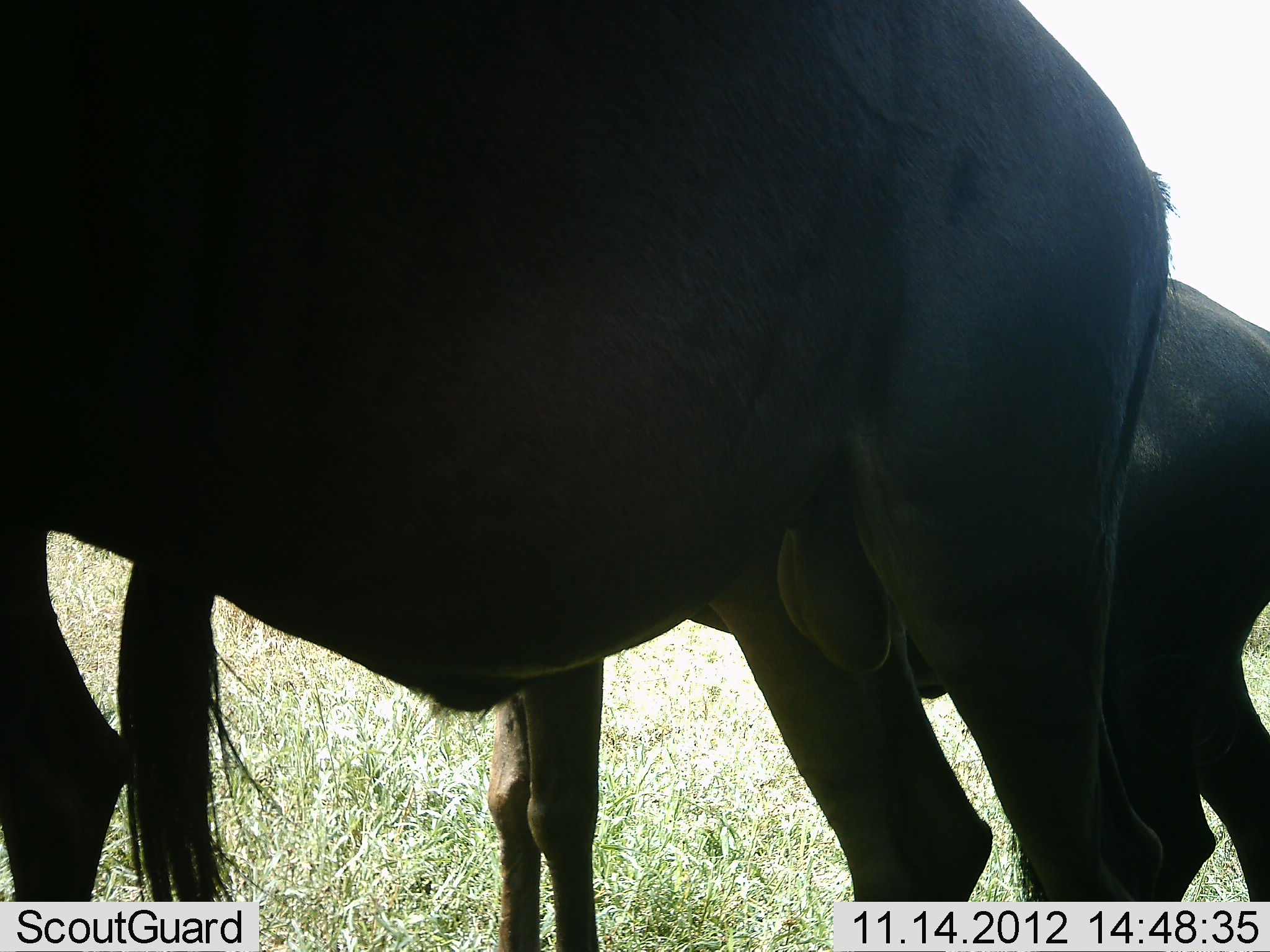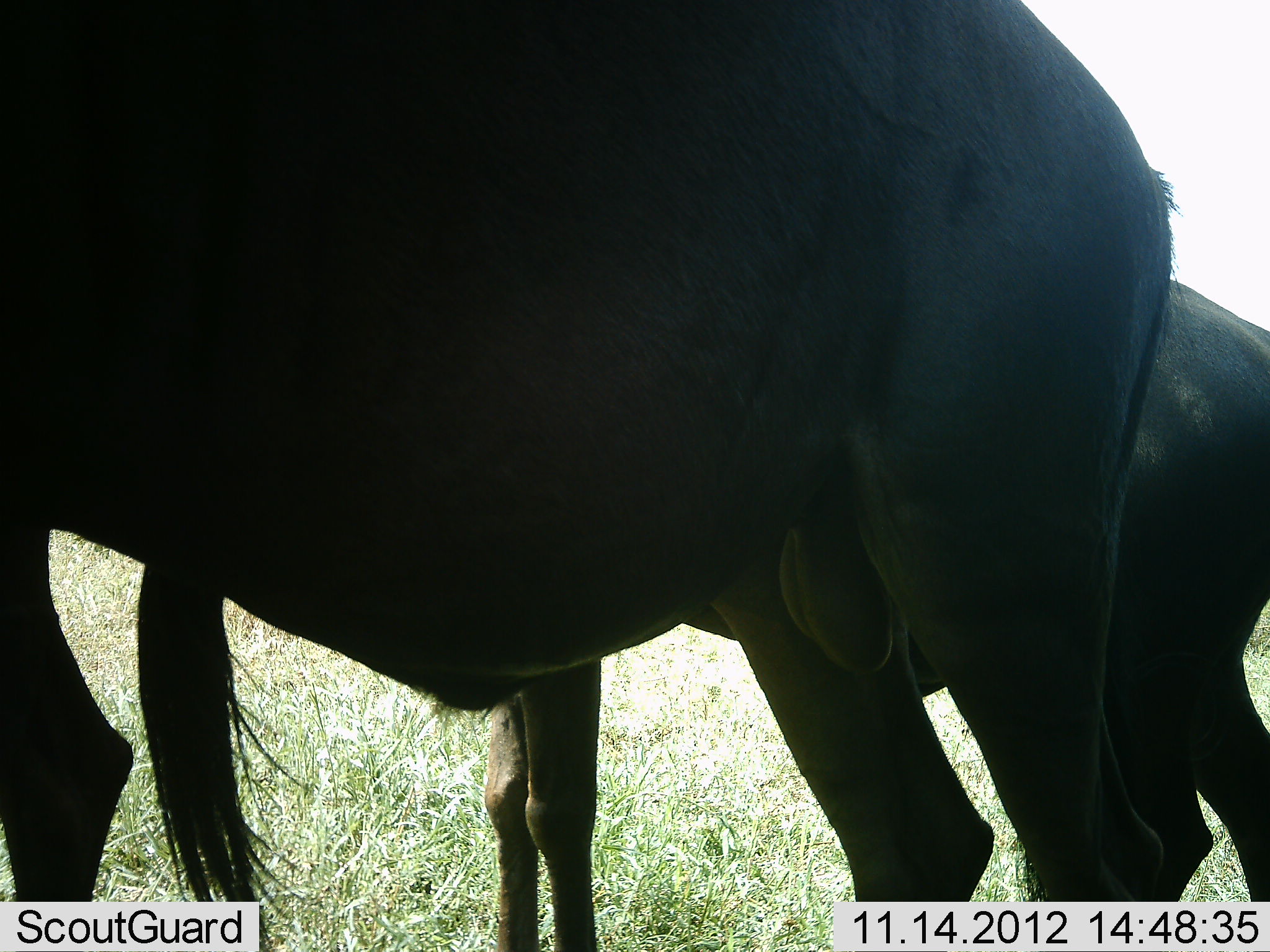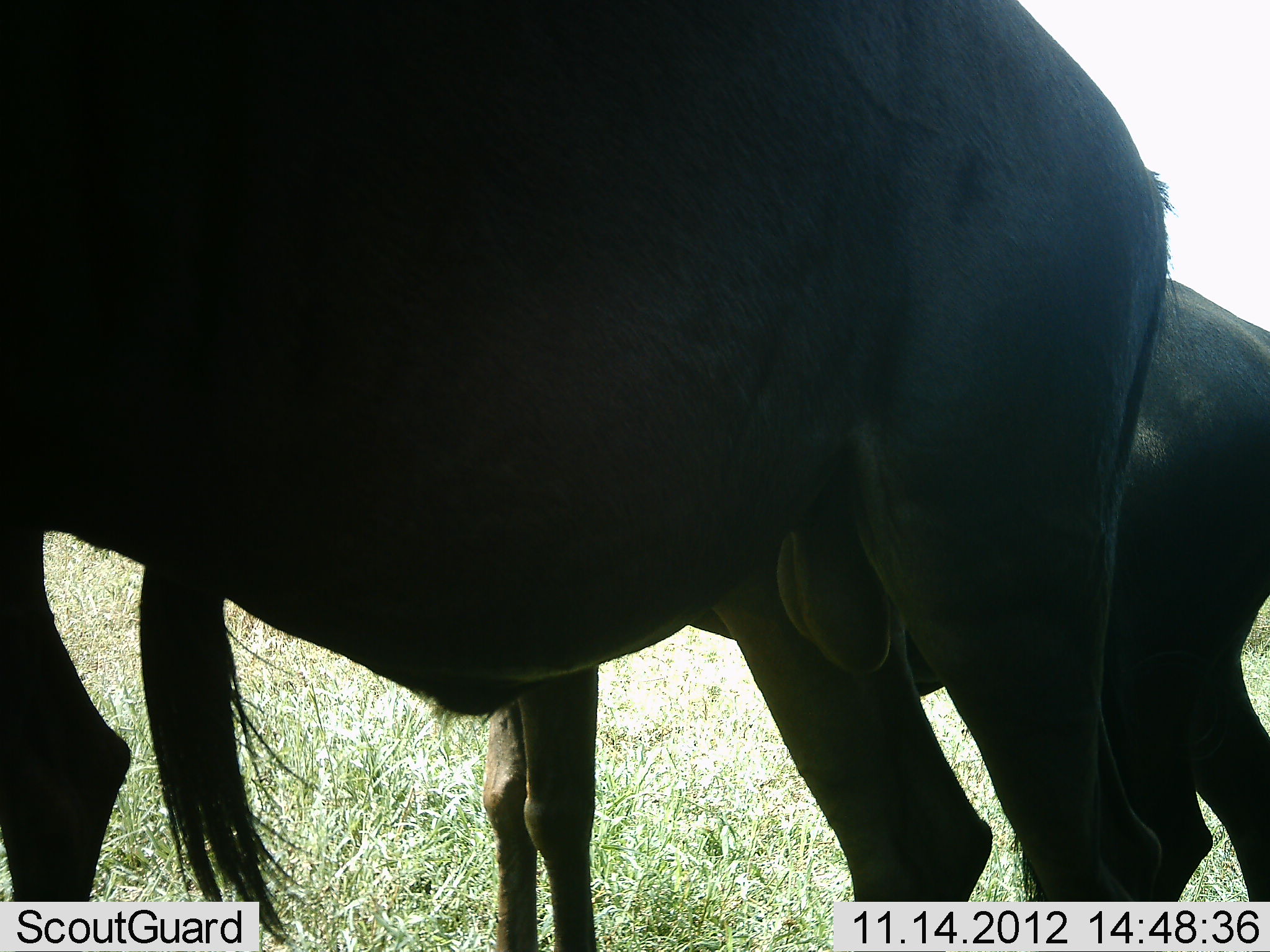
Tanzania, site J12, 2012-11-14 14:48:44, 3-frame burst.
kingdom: Animalia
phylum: Chordata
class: Mammalia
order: Artiodactyla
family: Bovidae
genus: Connochaetes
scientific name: Connochaetes taurinus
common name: blue wildebeest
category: wildebeest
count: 2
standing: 90%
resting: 0%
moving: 10%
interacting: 0%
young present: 0%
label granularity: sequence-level